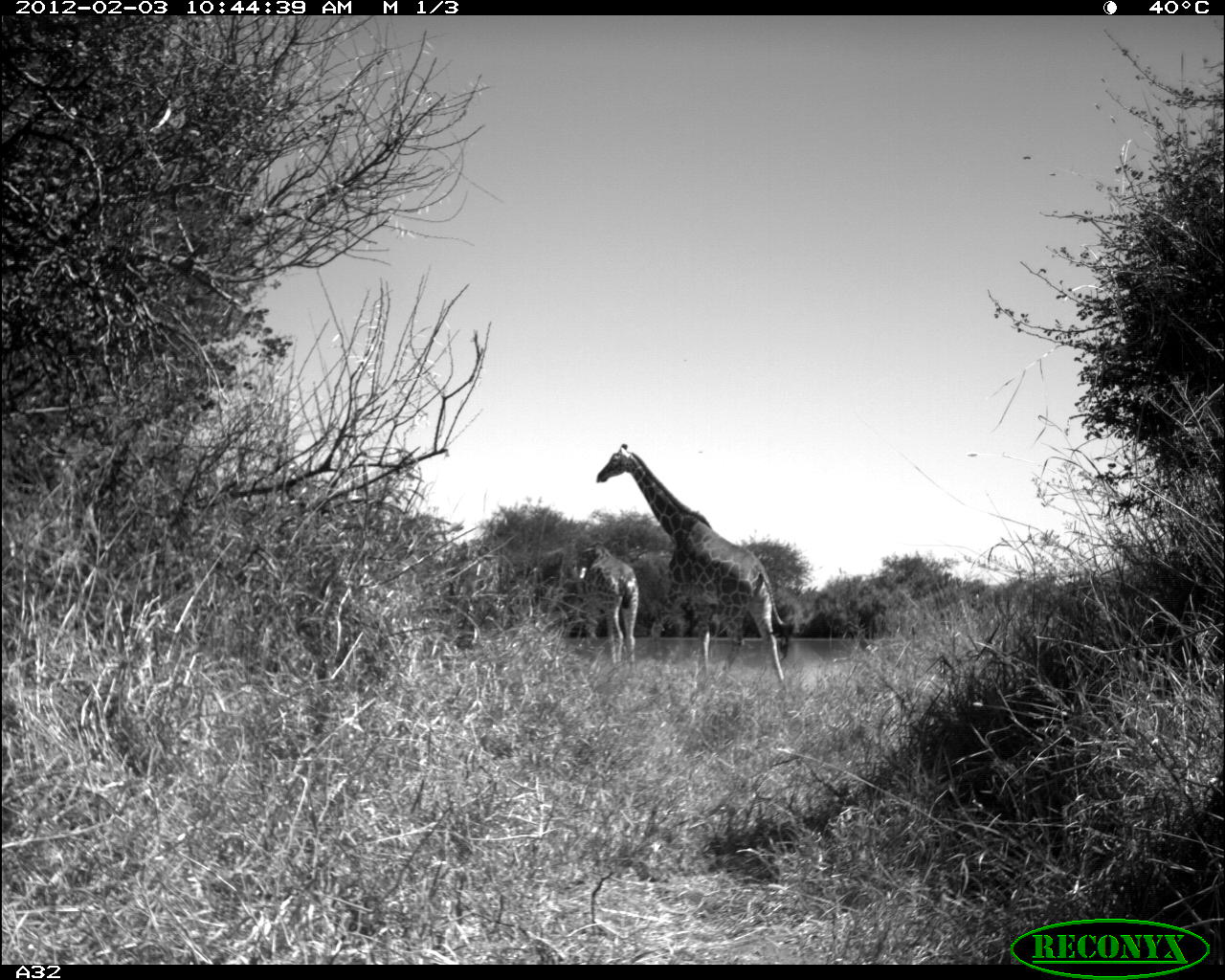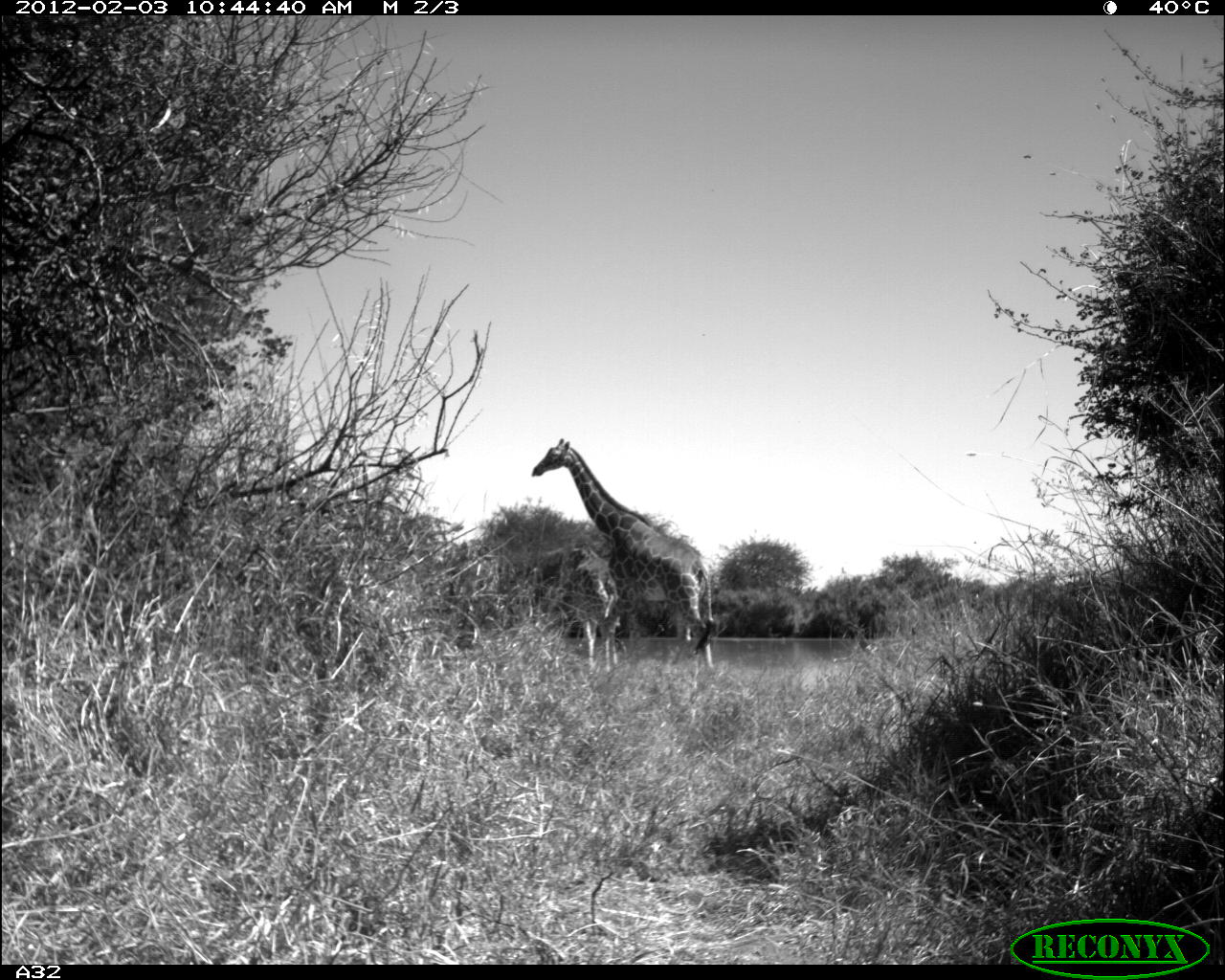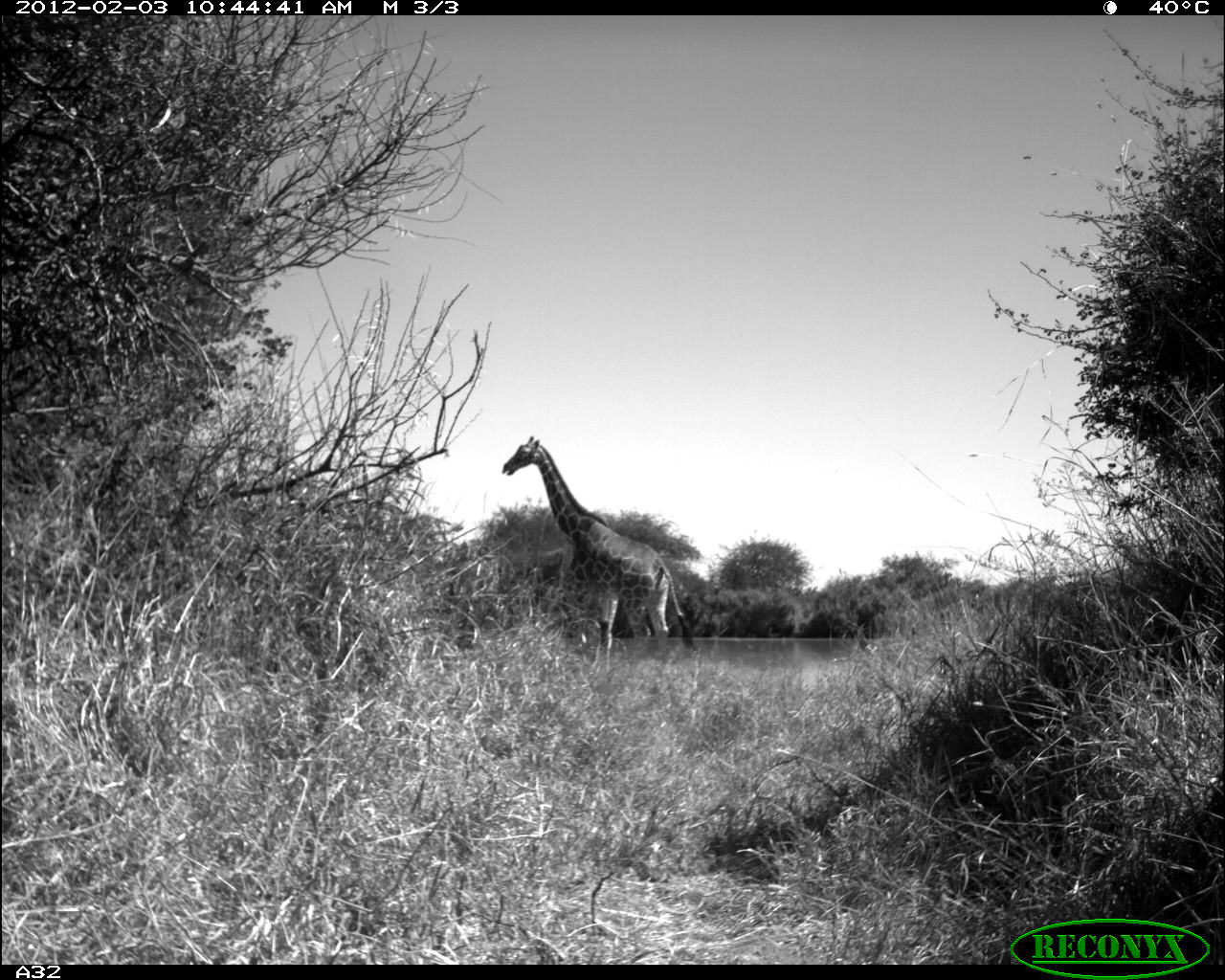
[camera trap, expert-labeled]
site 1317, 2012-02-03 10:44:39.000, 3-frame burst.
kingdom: Animalia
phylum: Chordata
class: Mammalia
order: Artiodactyla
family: Giraffidae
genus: Giraffa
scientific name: Giraffa camelopardalis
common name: giraffe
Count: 2.